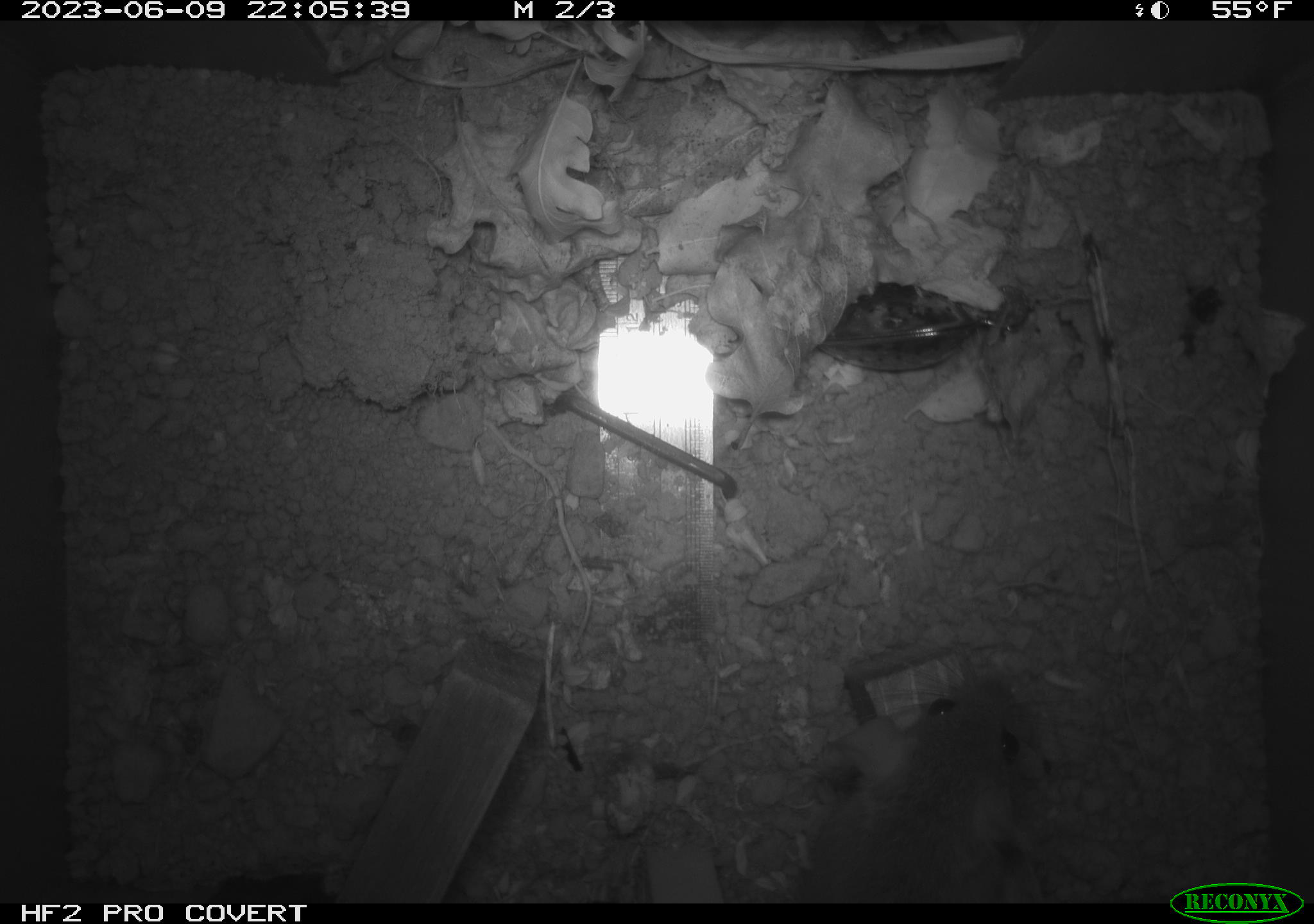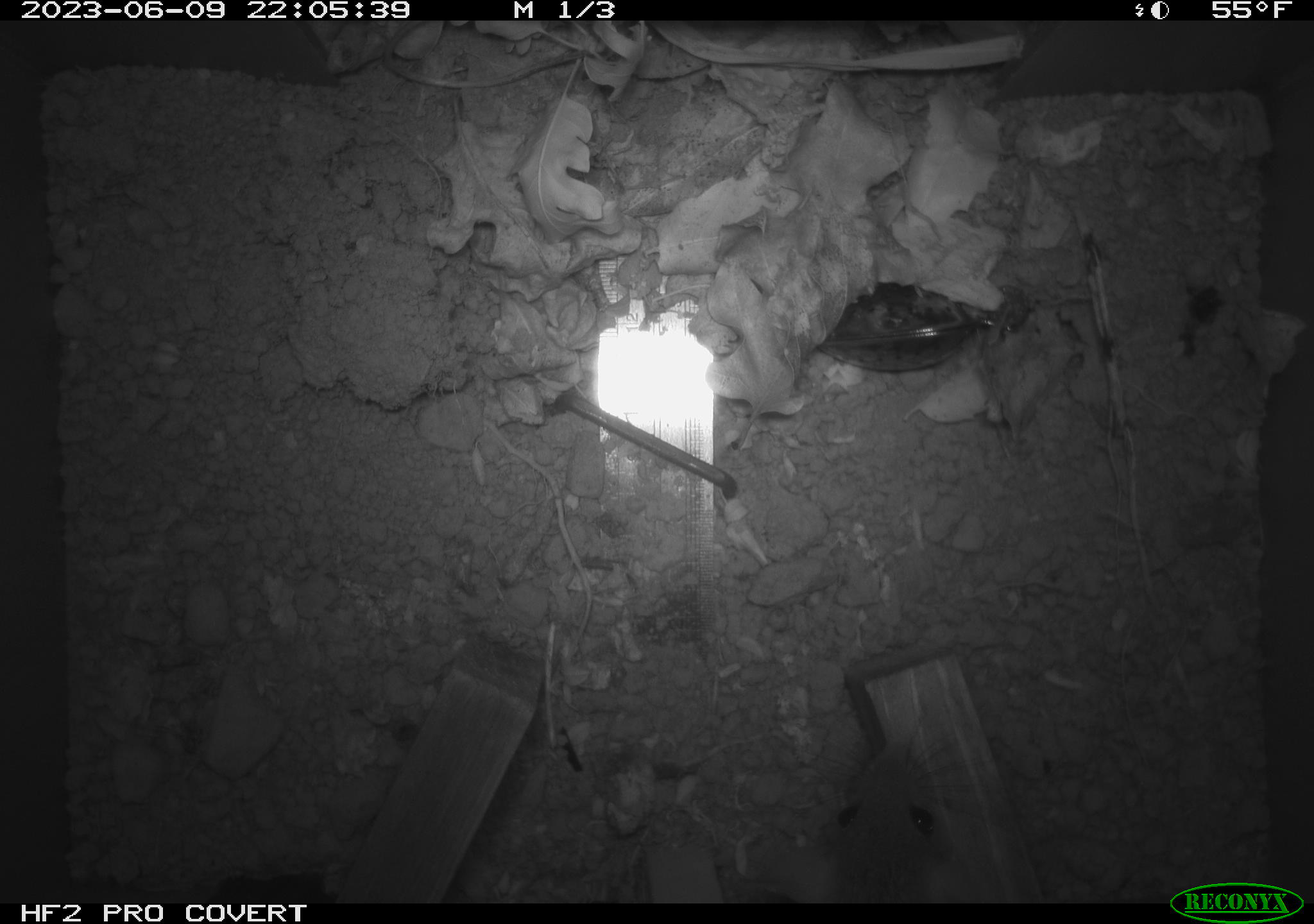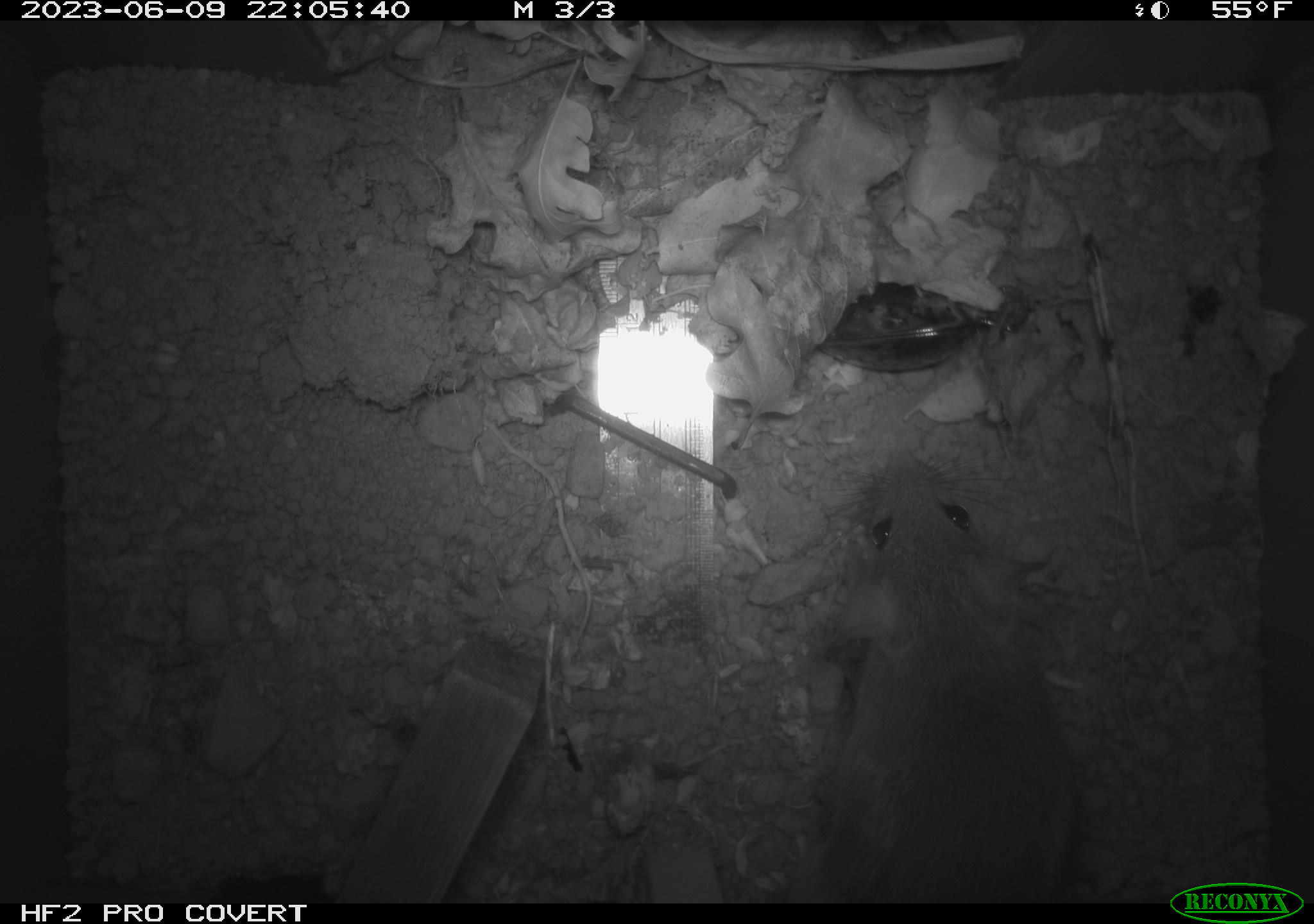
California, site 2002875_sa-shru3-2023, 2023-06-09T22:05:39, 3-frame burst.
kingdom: Animalia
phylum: Chordata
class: Mammalia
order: Rodentia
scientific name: Rodentia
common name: mouse species